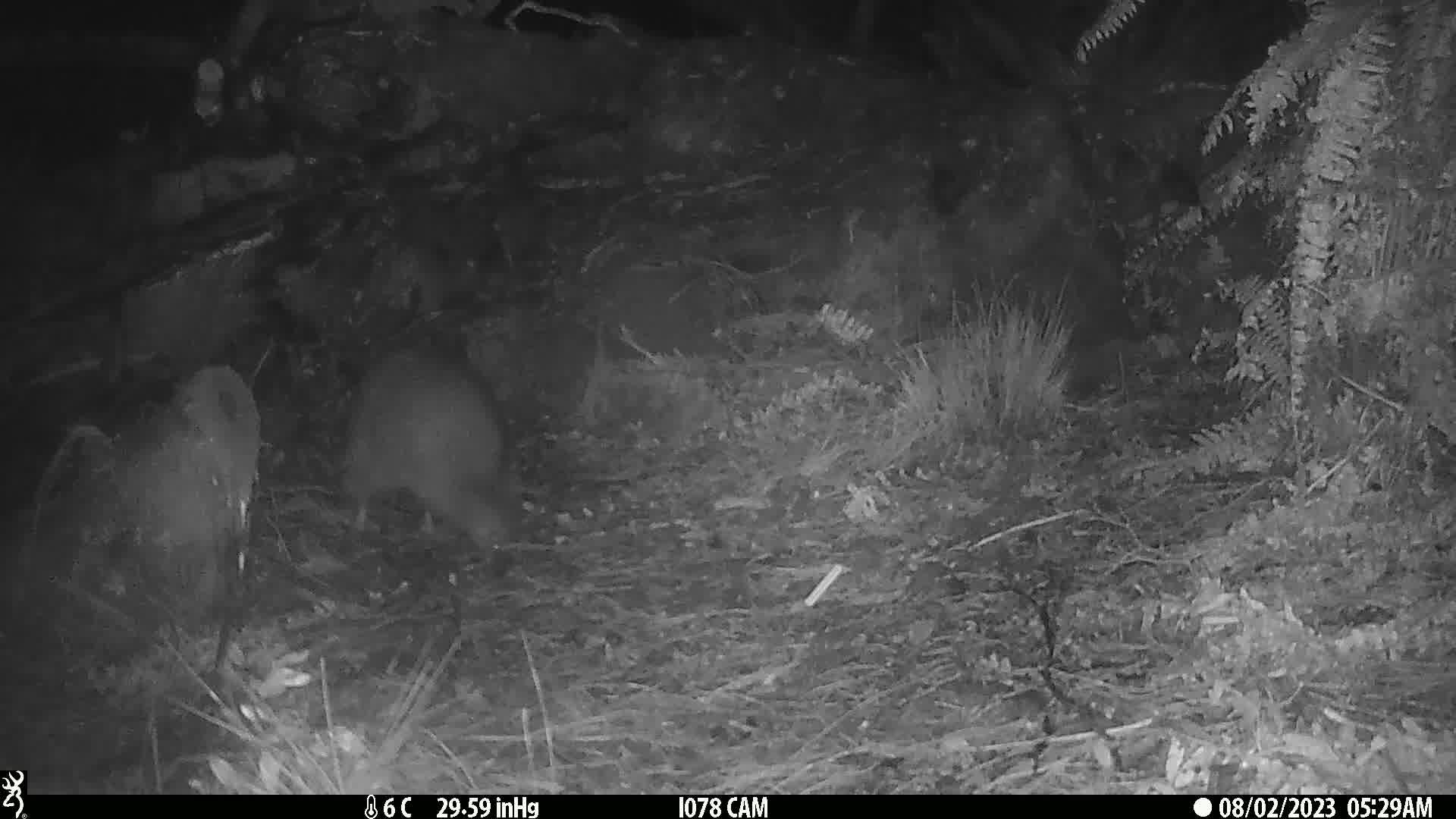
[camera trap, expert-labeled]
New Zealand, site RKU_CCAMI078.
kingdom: Animalia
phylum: Chordata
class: Aves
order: Apterygiformes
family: Apterygidae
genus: Apteryx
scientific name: Apteryx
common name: kiwi